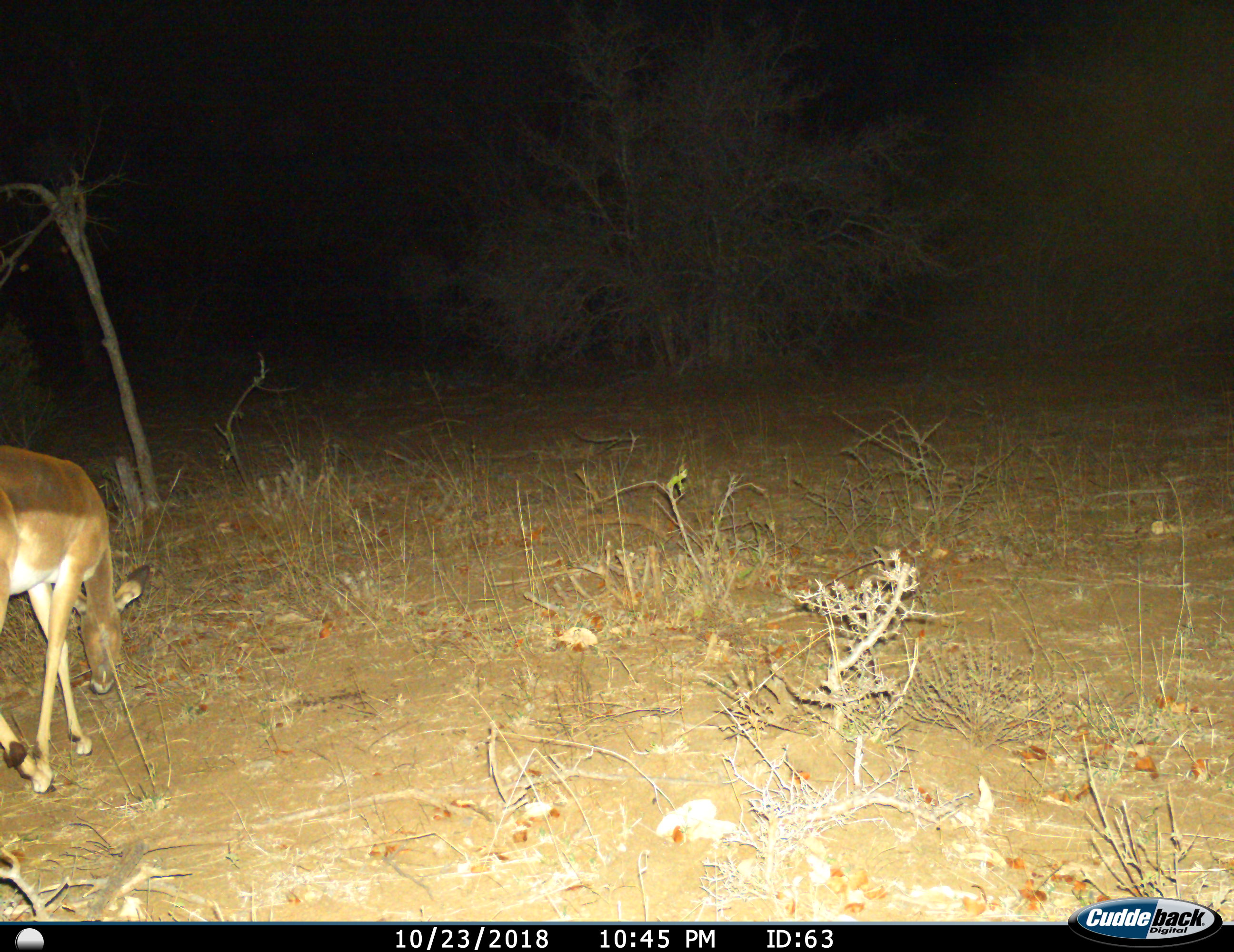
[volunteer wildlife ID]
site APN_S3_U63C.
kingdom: Animalia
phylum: Chordata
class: Mammalia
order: Artiodactyla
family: Bovidae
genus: Aepyceros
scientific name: Aepyceros melampus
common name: impala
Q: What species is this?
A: Impala (Aepyceros melampus).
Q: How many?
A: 1.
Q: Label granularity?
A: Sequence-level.